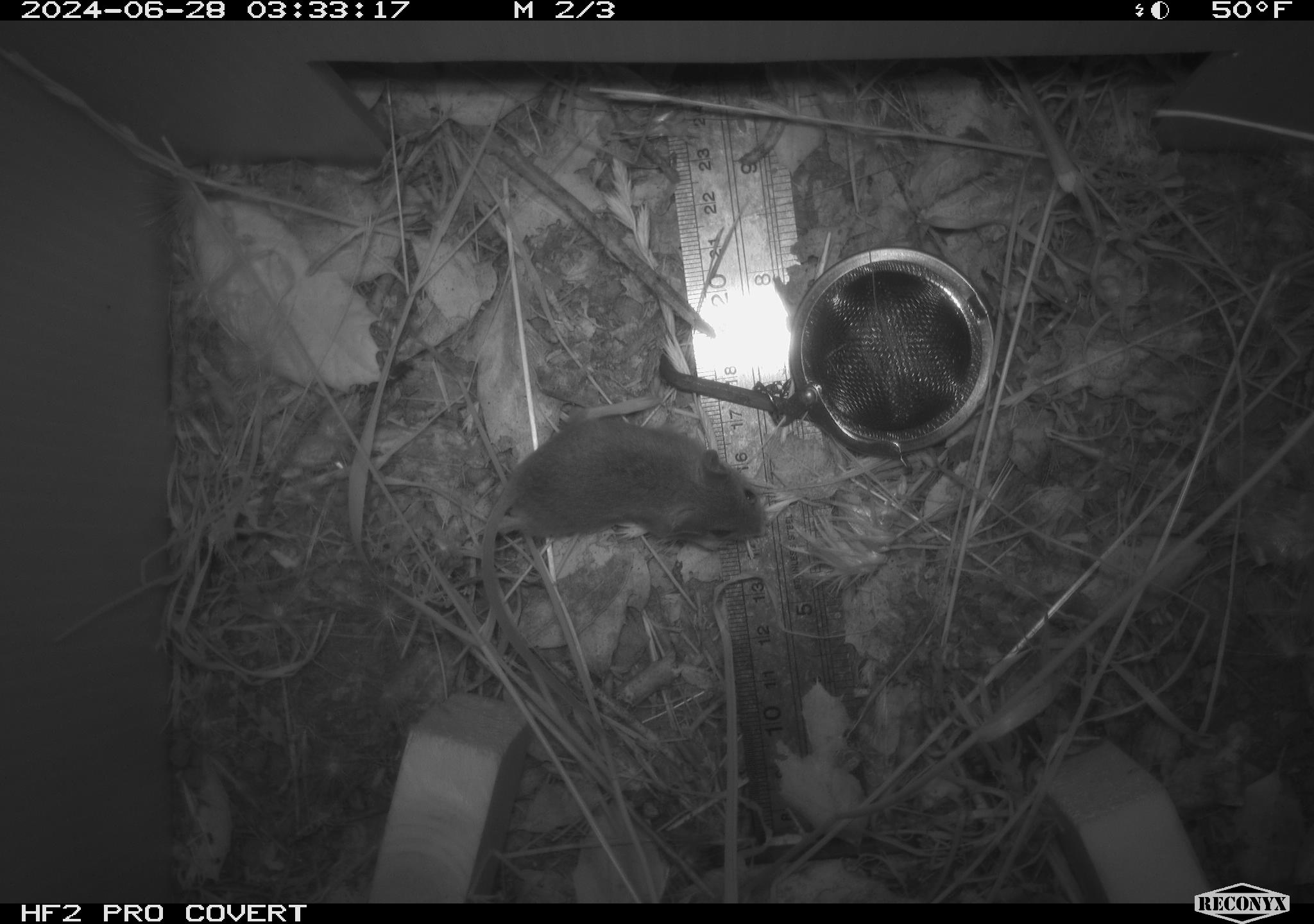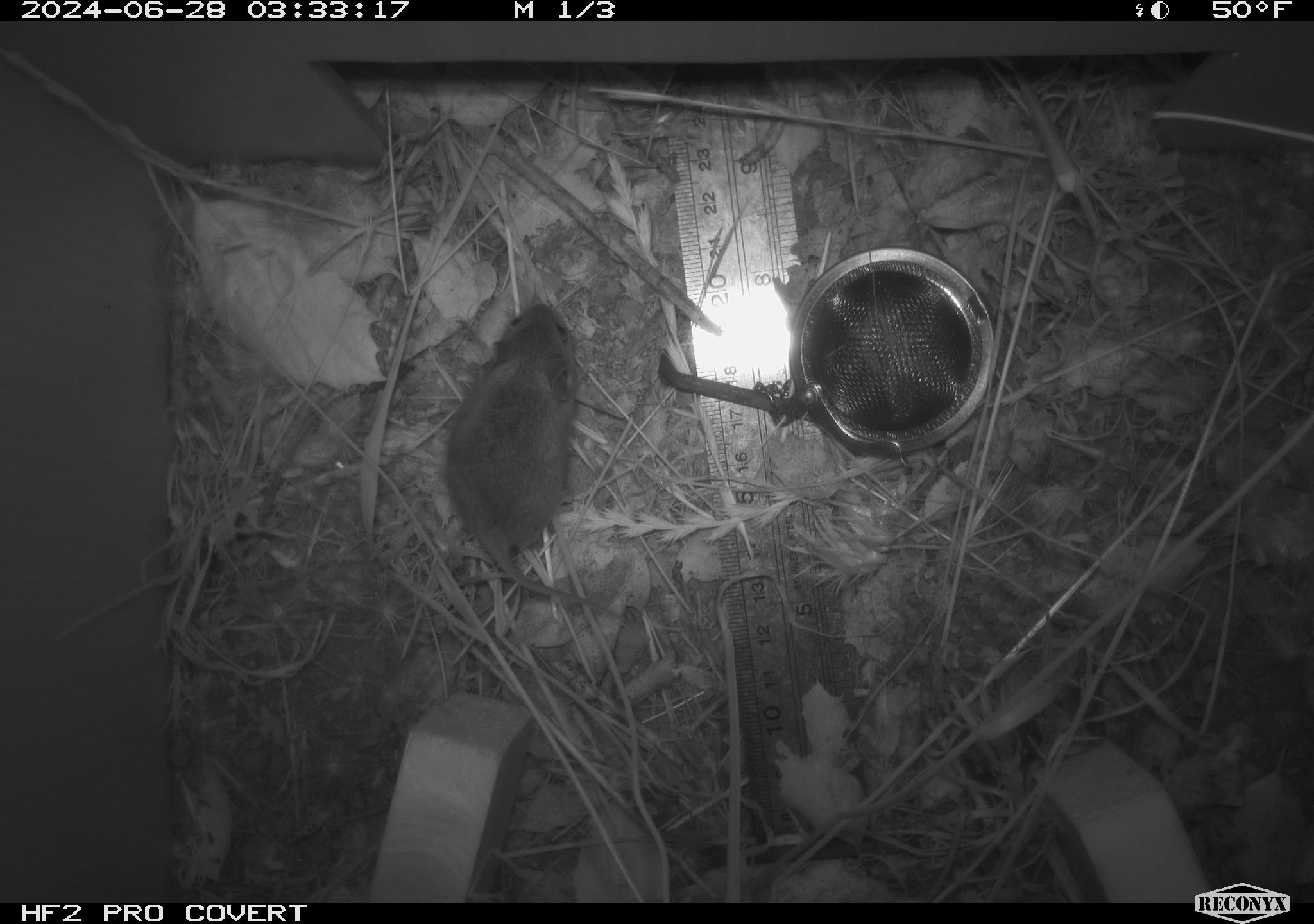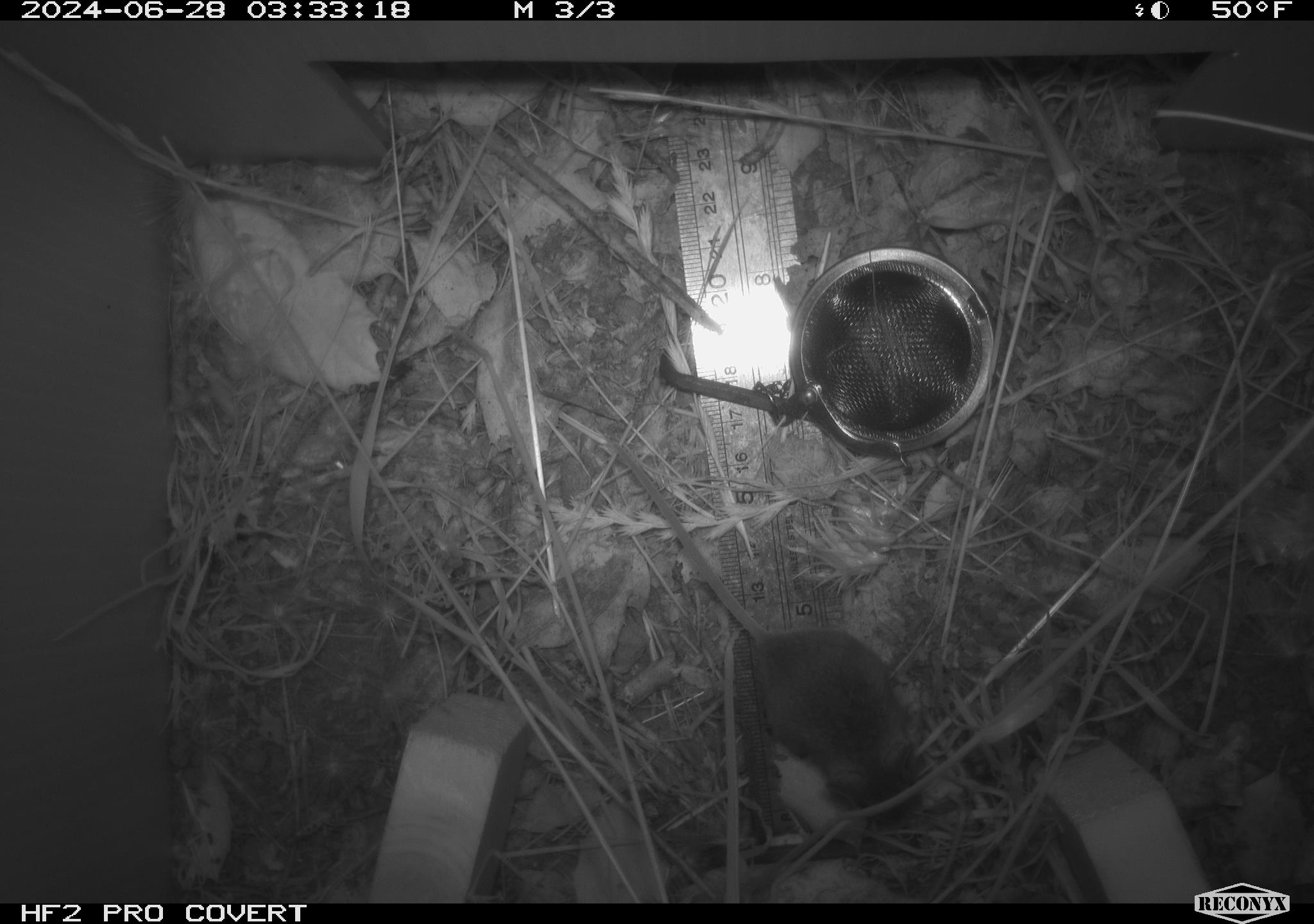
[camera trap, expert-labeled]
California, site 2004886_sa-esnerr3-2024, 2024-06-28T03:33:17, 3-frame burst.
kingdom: Animalia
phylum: Chordata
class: Mammalia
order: Rodentia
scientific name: Rodentia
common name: rodent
Rodent (Rodentia).